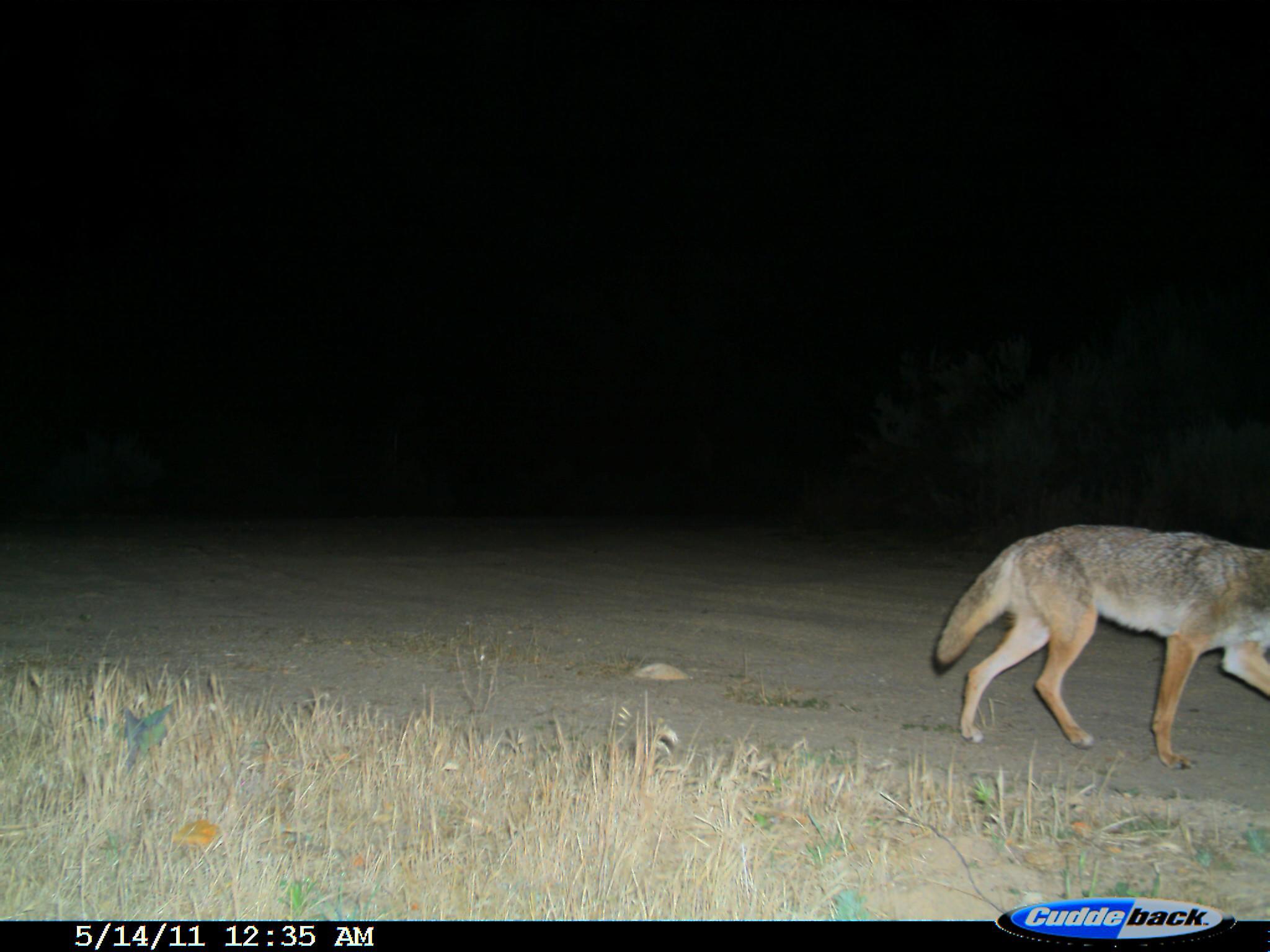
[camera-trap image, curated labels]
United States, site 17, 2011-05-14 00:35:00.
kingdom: Animalia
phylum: Chordata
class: Mammalia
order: Carnivora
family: Canidae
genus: Canis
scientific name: Canis latrans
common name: coyote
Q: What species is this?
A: Coyote (Canis latrans).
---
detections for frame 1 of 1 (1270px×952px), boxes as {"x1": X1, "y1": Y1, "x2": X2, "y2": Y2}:
coyote: {"x1": 931, "y1": 524, "x2": 1270, "y2": 772}